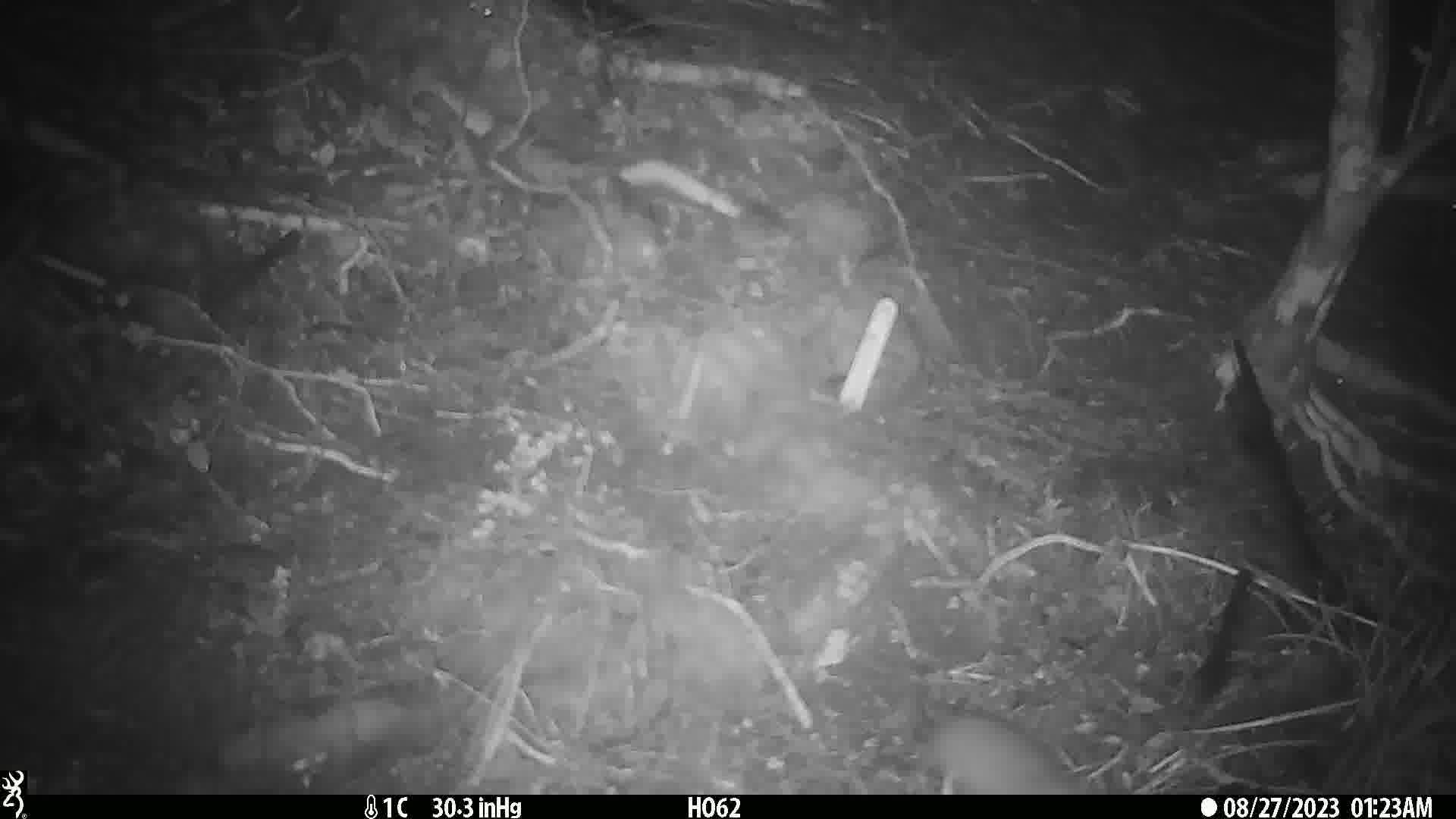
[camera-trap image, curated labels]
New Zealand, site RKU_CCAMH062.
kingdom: Animalia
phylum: Chordata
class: Mammalia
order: Rodentia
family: Muridae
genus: Rattus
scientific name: Rattus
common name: rat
Rat (Rattus).